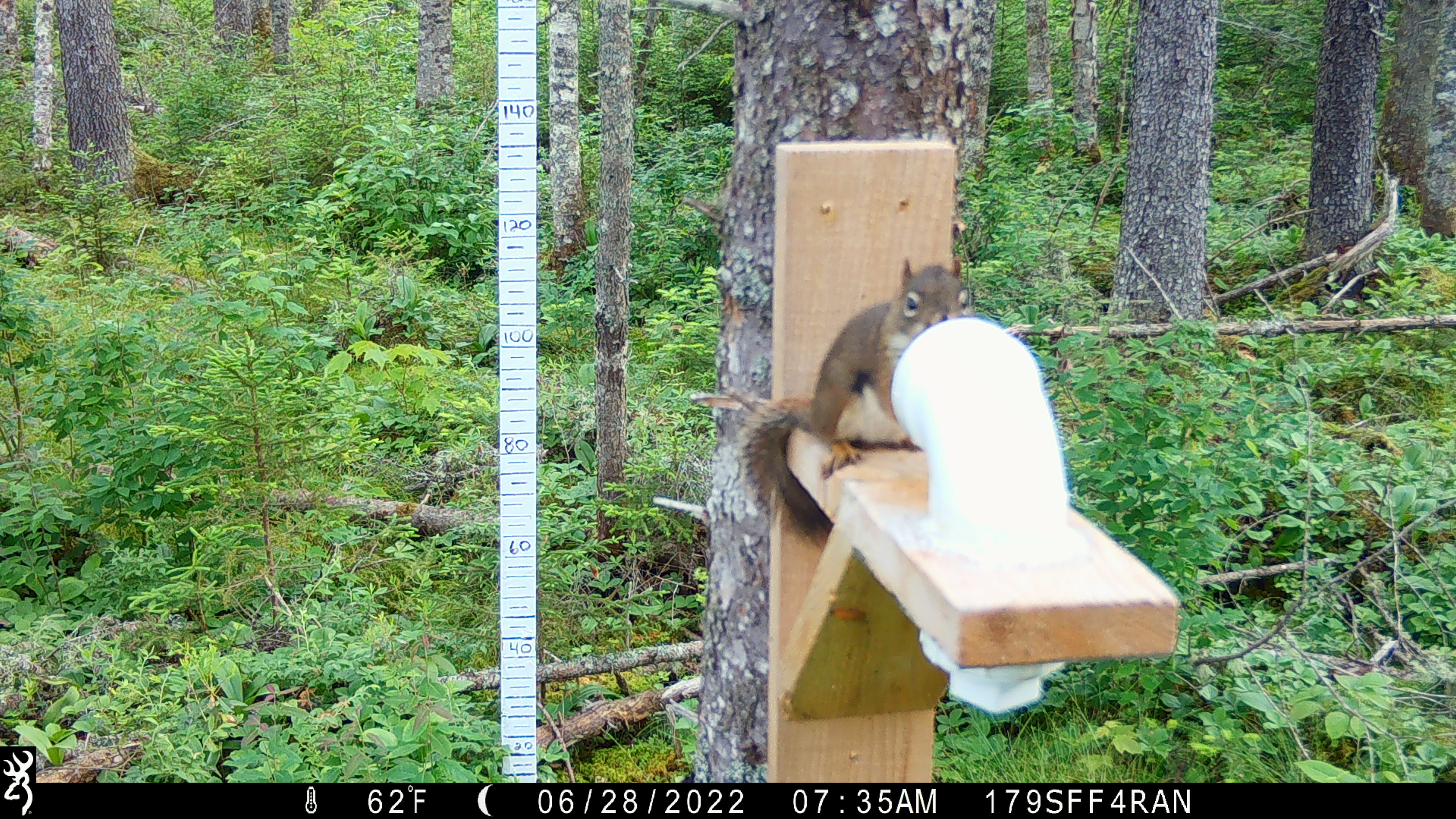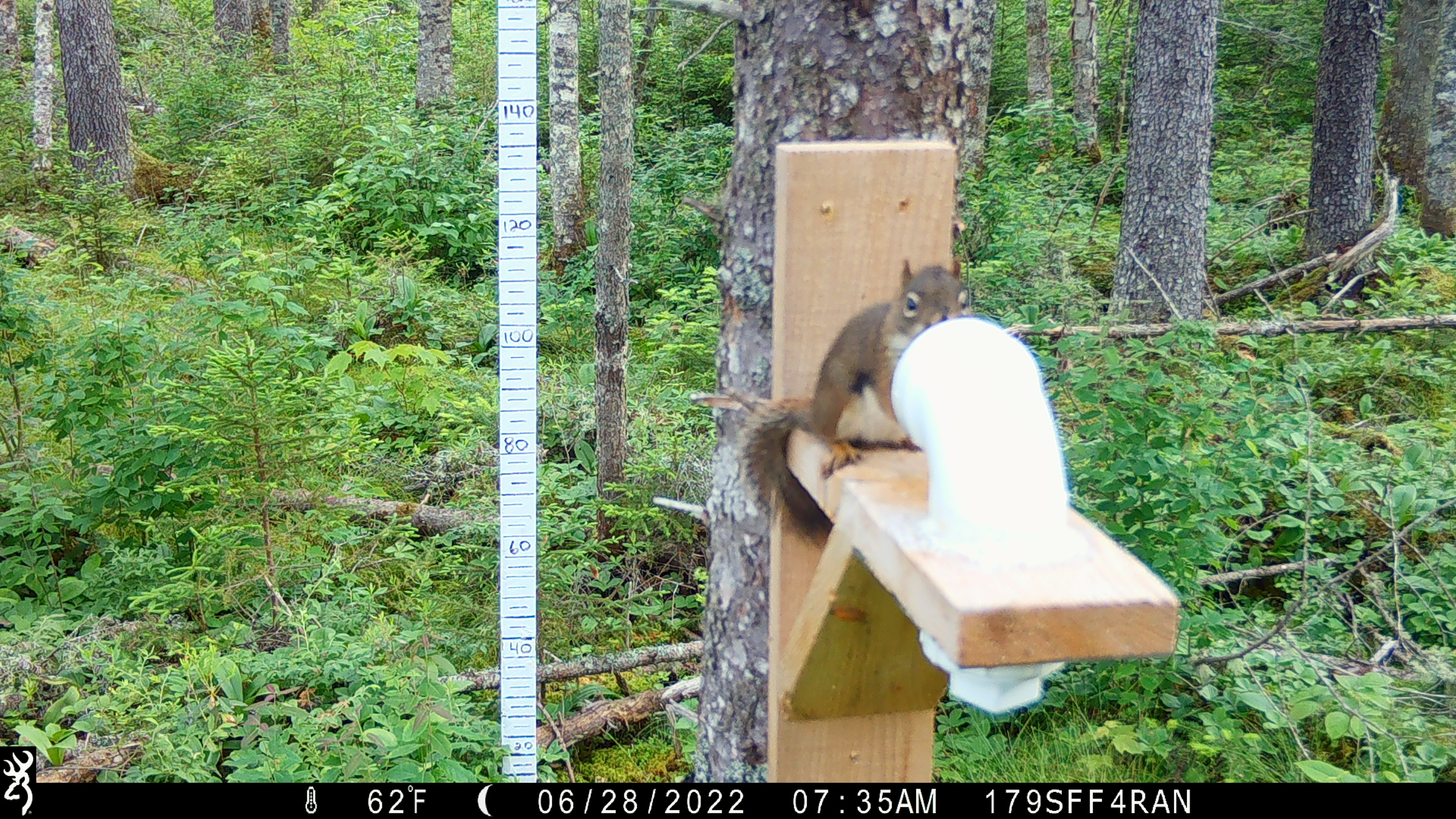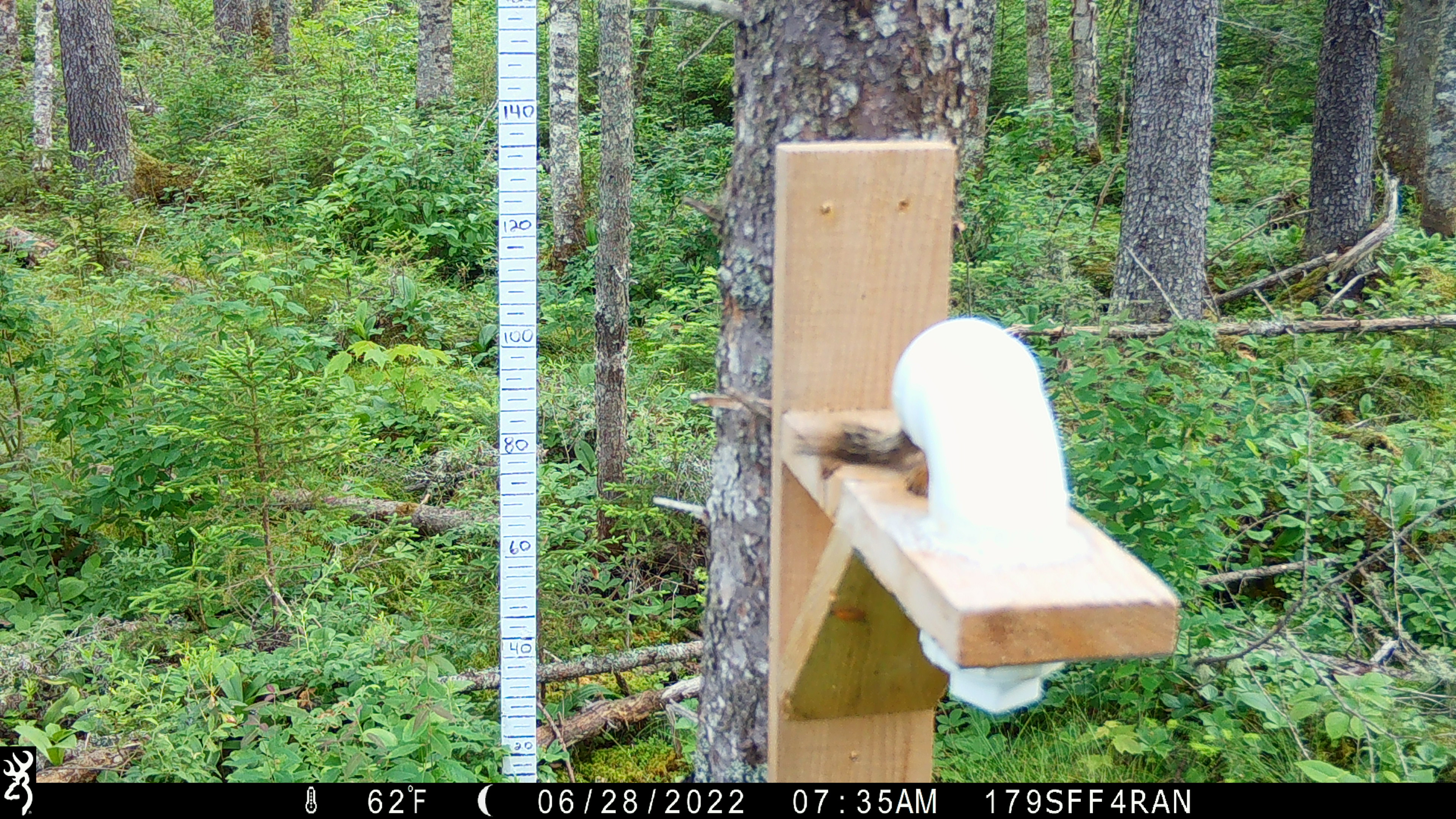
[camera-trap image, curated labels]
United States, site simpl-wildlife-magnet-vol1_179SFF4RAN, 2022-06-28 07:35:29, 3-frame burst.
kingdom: Animalia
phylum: Chordata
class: Mammalia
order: Rodentia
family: Sciuridae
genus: Tamiasciurus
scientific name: Tamiasciurus hudsonicus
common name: red squirrel